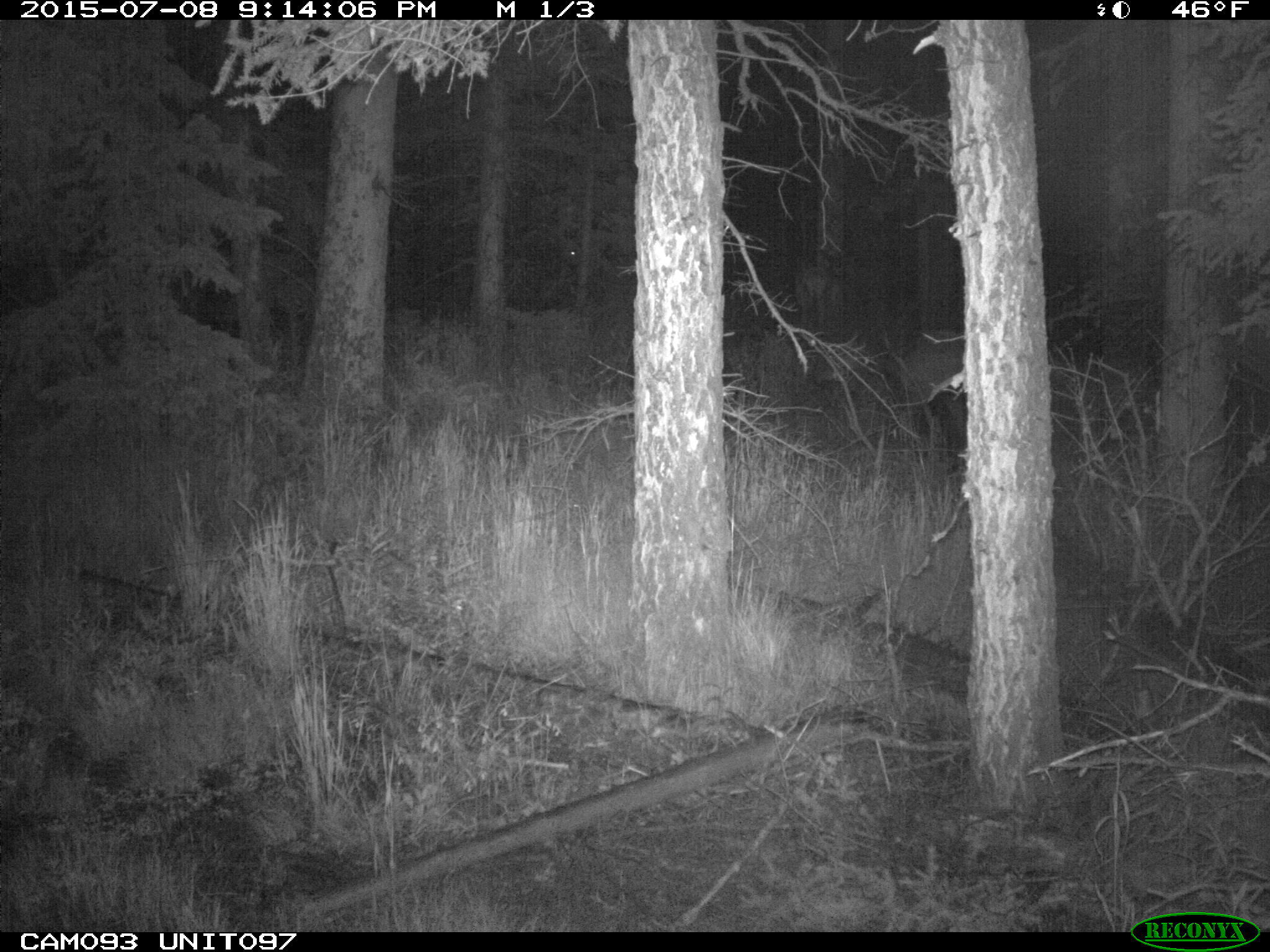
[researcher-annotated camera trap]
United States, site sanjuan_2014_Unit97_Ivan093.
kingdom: Animalia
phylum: Chordata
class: Mammalia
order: Artiodactyla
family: Cervidae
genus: Cervus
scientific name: Cervus elaphus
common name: red deer